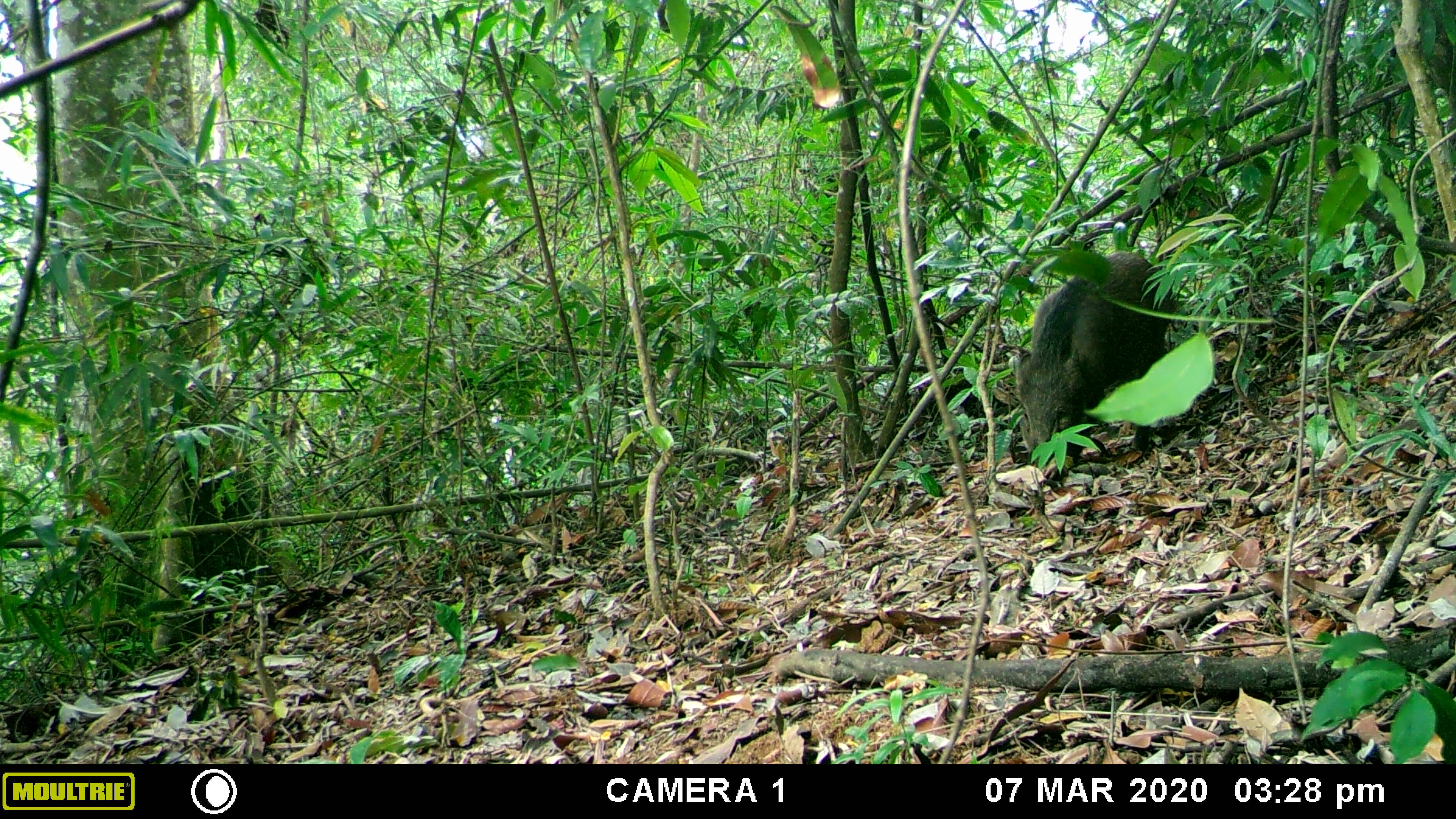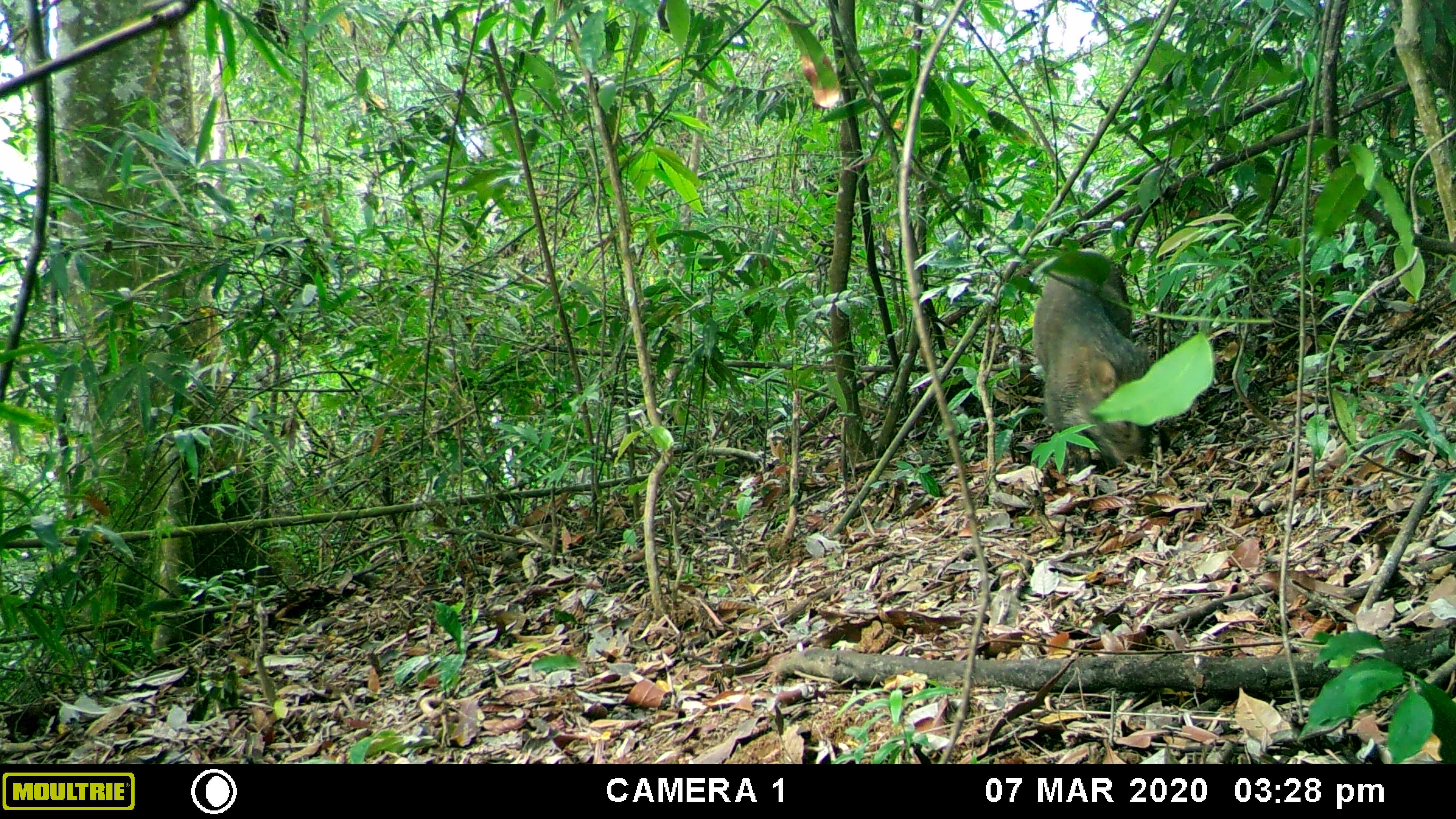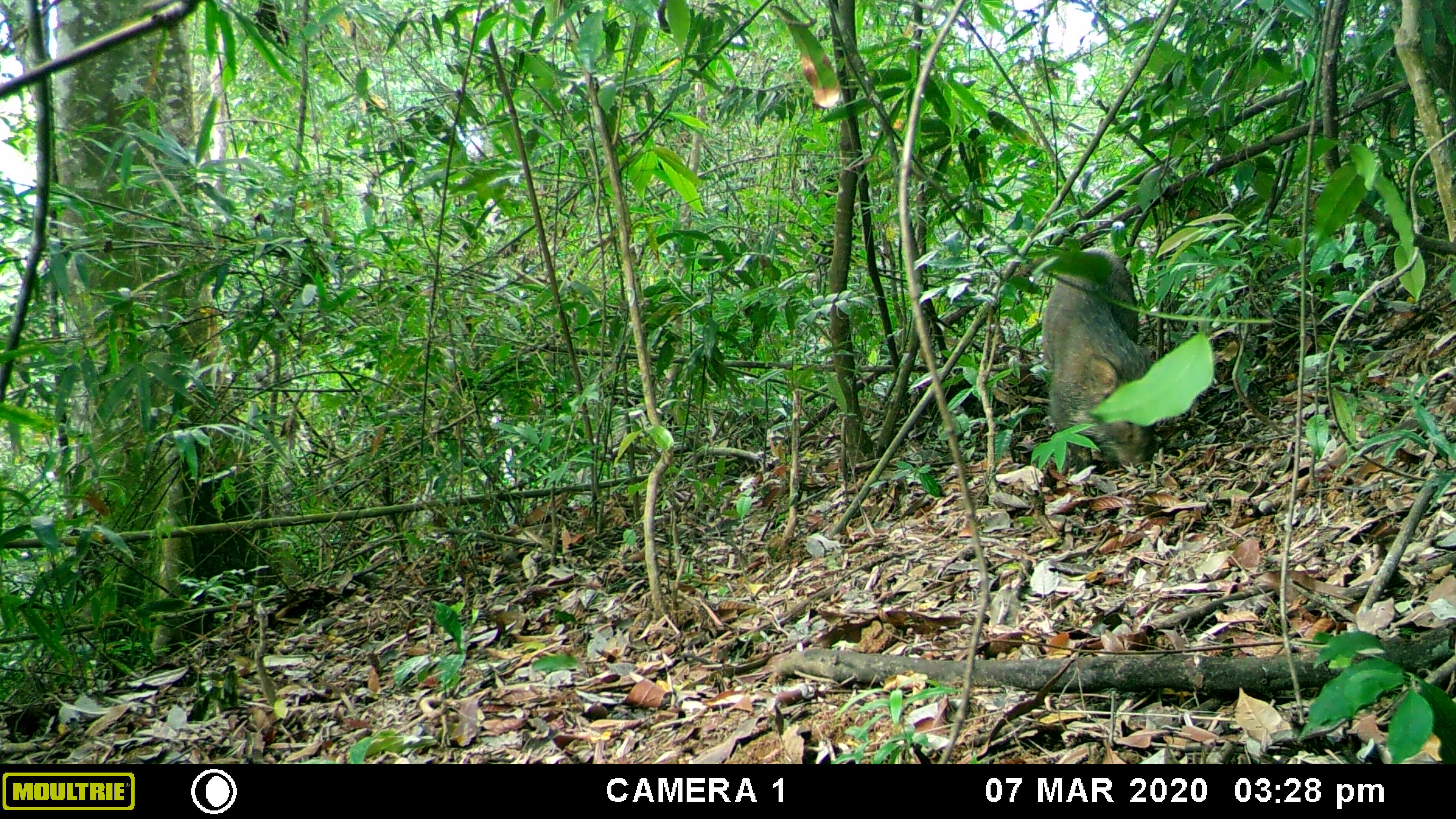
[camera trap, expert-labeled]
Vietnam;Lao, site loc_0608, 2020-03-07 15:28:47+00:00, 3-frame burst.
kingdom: Animalia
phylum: Chordata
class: Mammalia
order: Artiodactyla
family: Suidae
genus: Sus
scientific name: Sus scrofa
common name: eurasian wild pig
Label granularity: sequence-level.